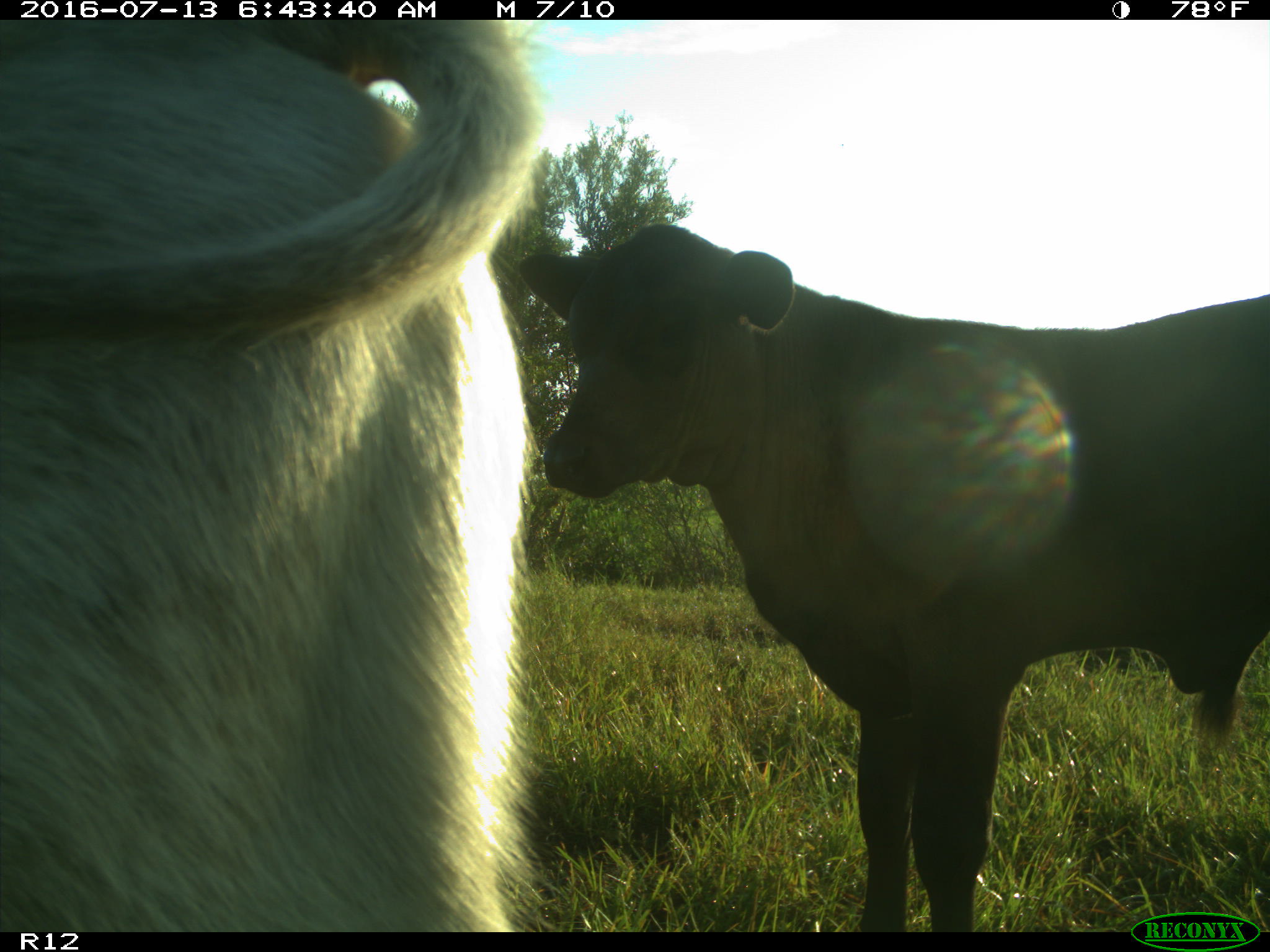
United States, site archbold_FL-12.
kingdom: Animalia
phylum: Chordata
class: Mammalia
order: Artiodactyla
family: Bovidae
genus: Bos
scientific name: Bos taurus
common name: domestic cow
Bos taurus (domestic cow).